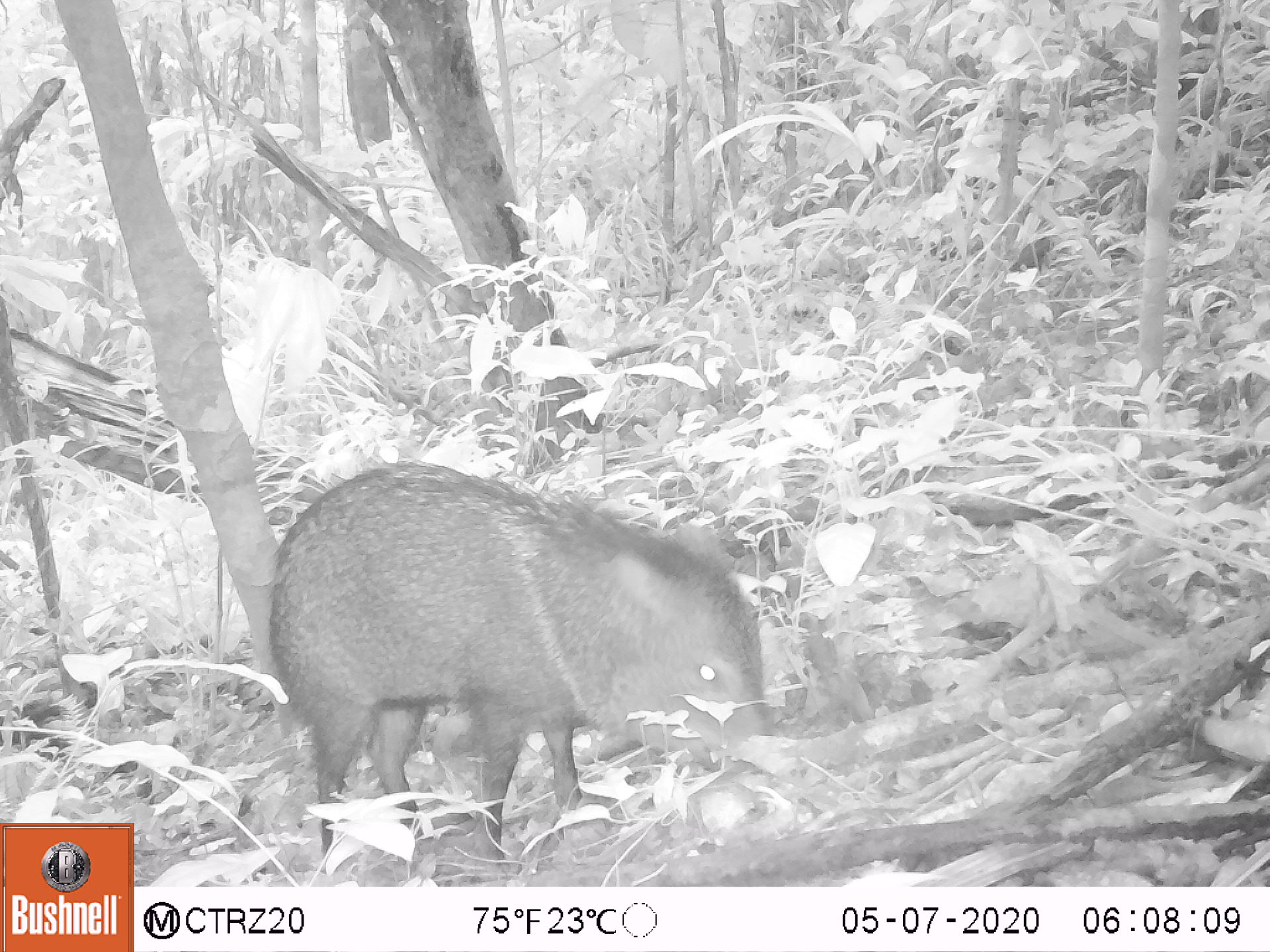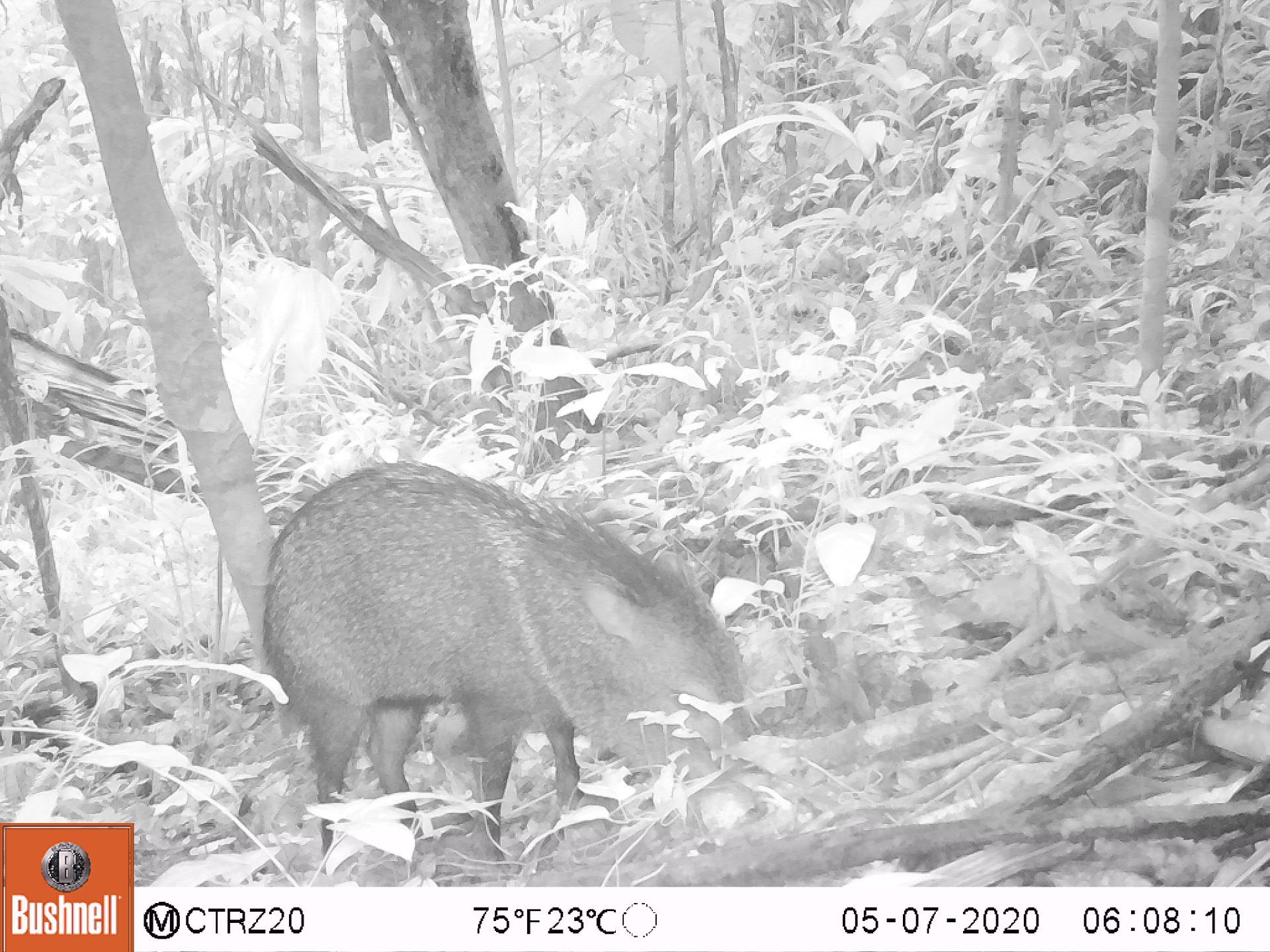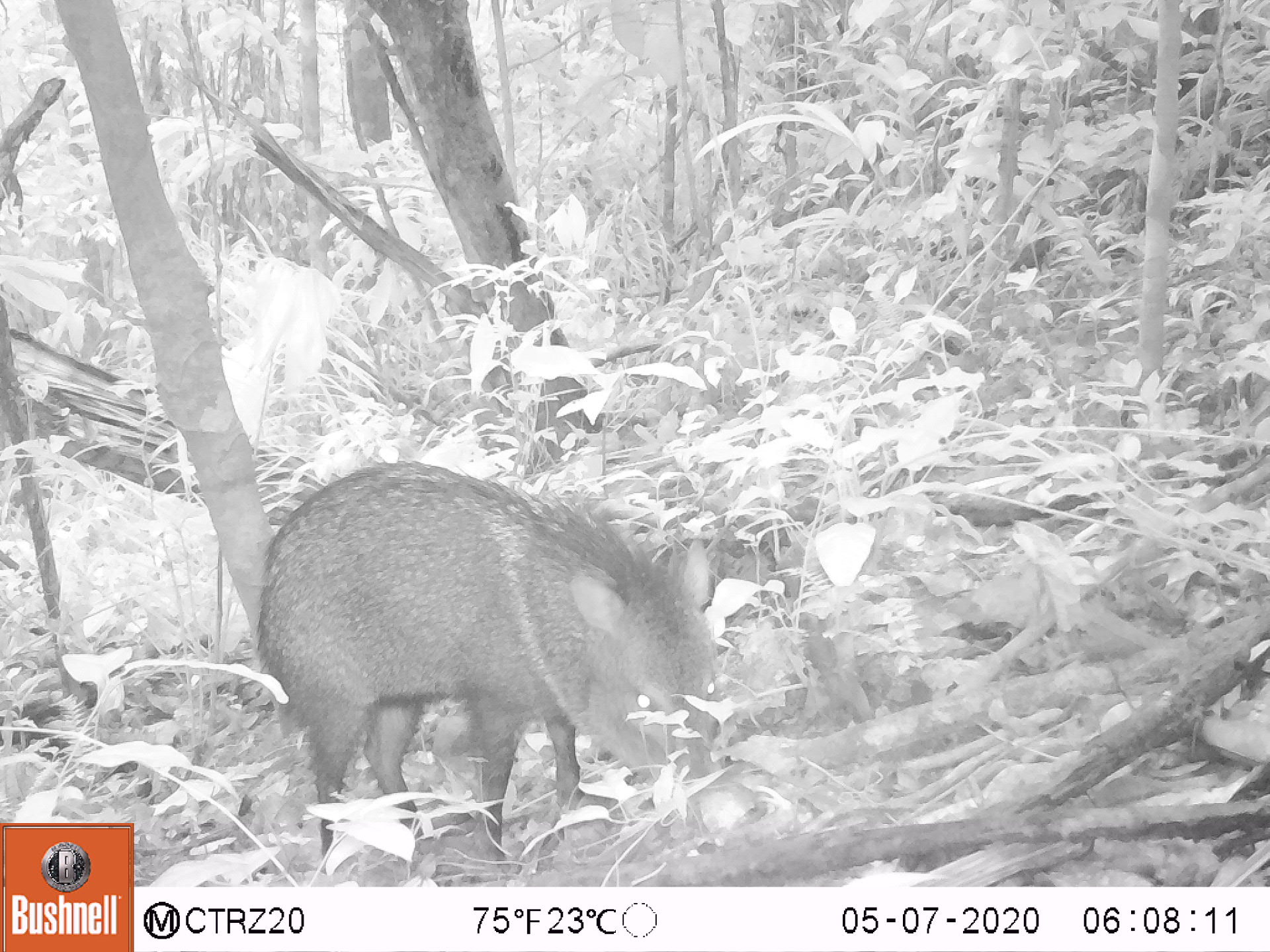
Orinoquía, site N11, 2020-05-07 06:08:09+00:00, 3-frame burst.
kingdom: Animalia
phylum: Chordata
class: Mammalia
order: Artiodactyla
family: Tayassuidae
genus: Pecari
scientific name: Pecari tajacu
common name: collared peccary